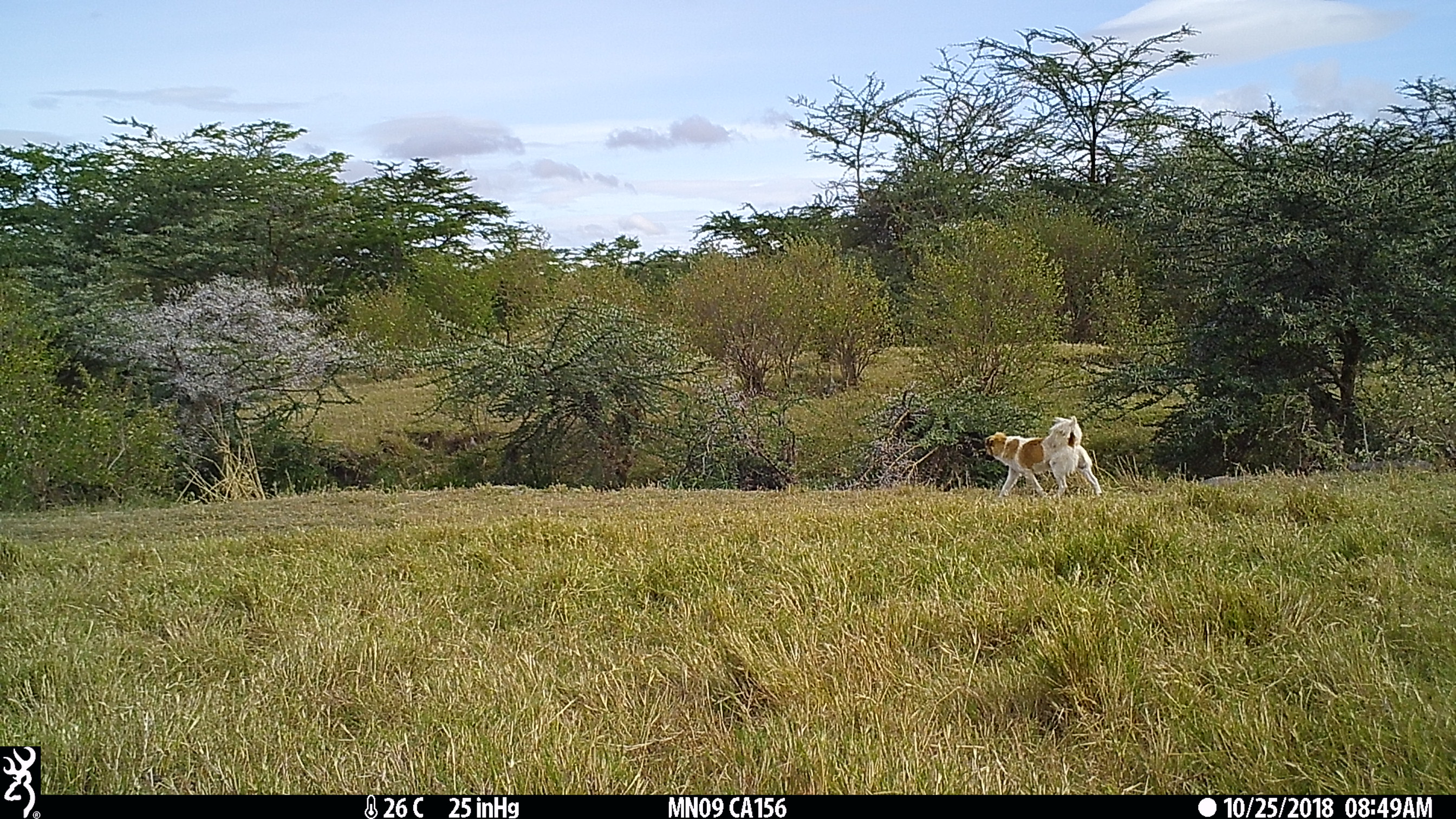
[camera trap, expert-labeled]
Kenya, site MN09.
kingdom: Animalia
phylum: Chordata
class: Mammalia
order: Carnivora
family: Canidae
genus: Canis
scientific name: Canis familiaris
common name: domestic dog